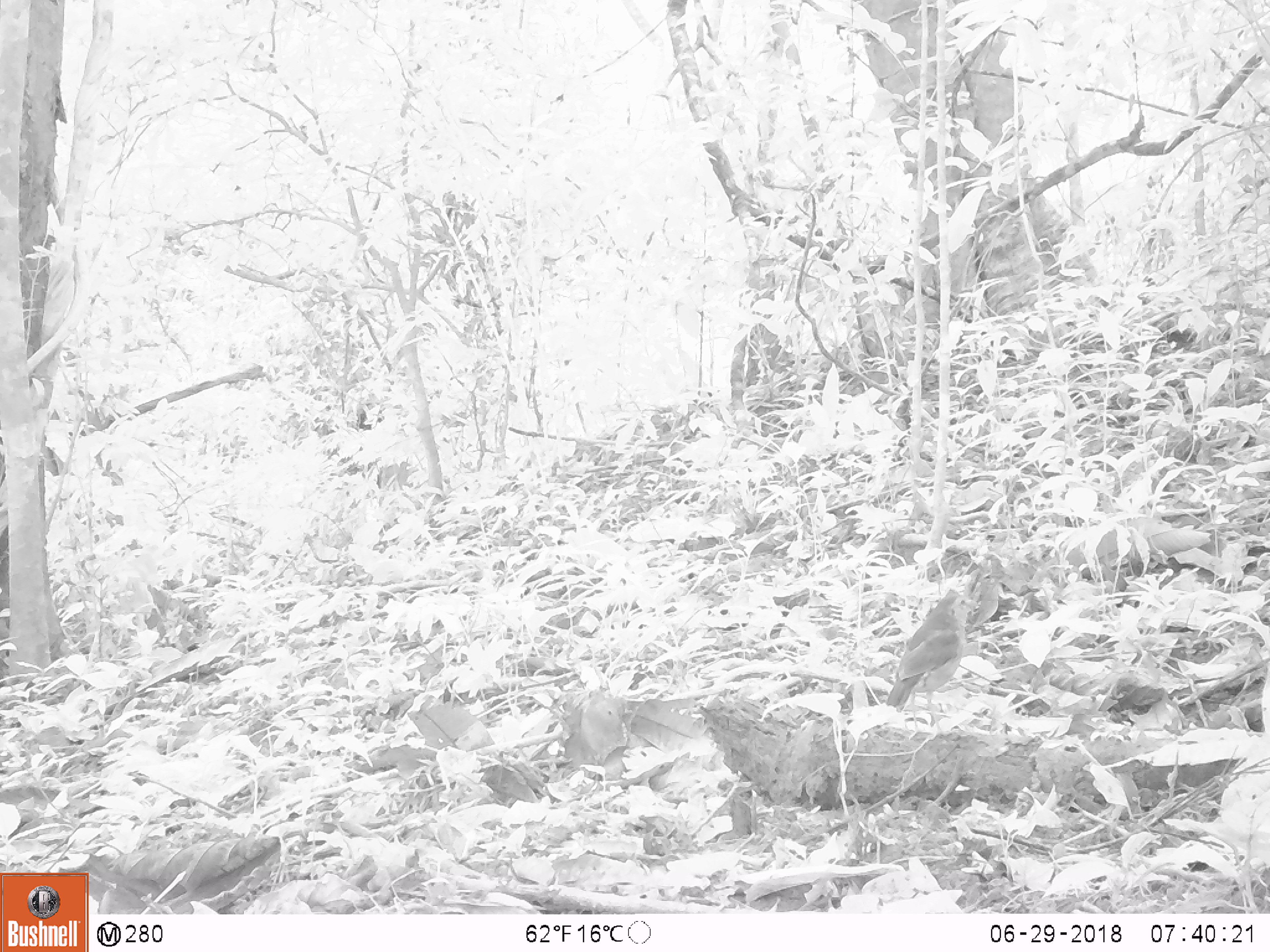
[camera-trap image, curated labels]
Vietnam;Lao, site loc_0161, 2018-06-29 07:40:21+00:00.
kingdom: Animalia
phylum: Chordata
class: Aves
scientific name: Aves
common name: bird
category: unidentified bird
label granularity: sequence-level